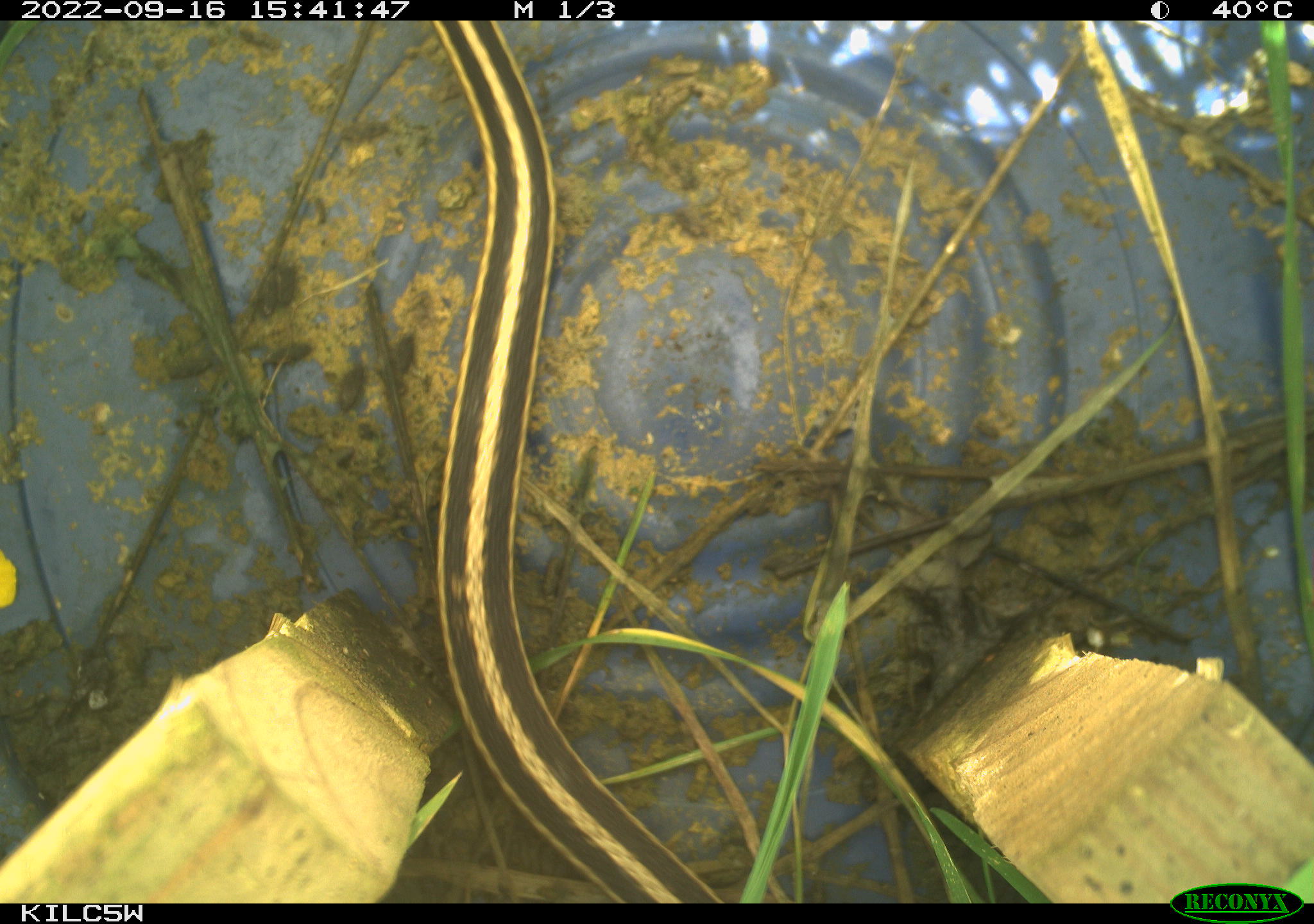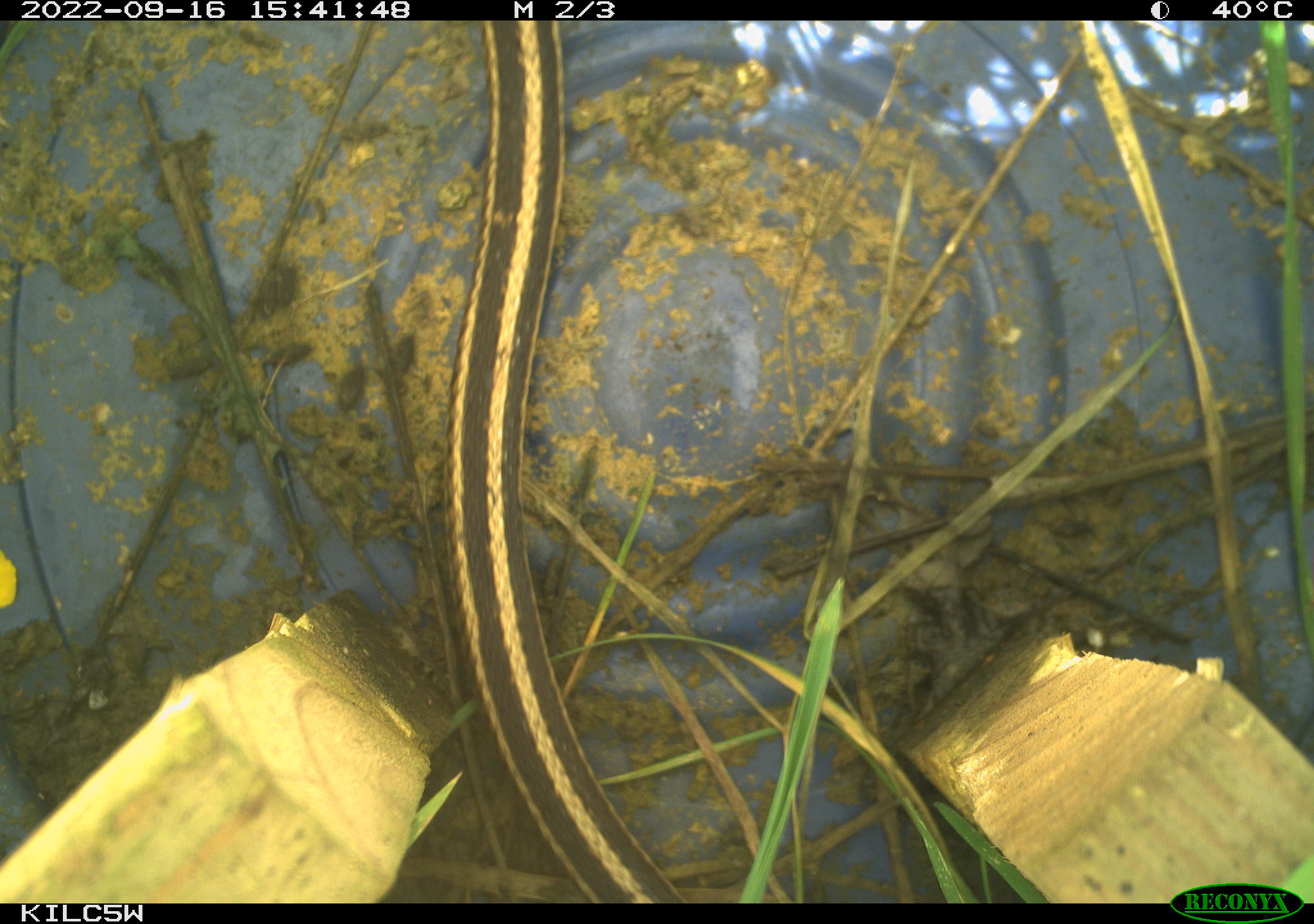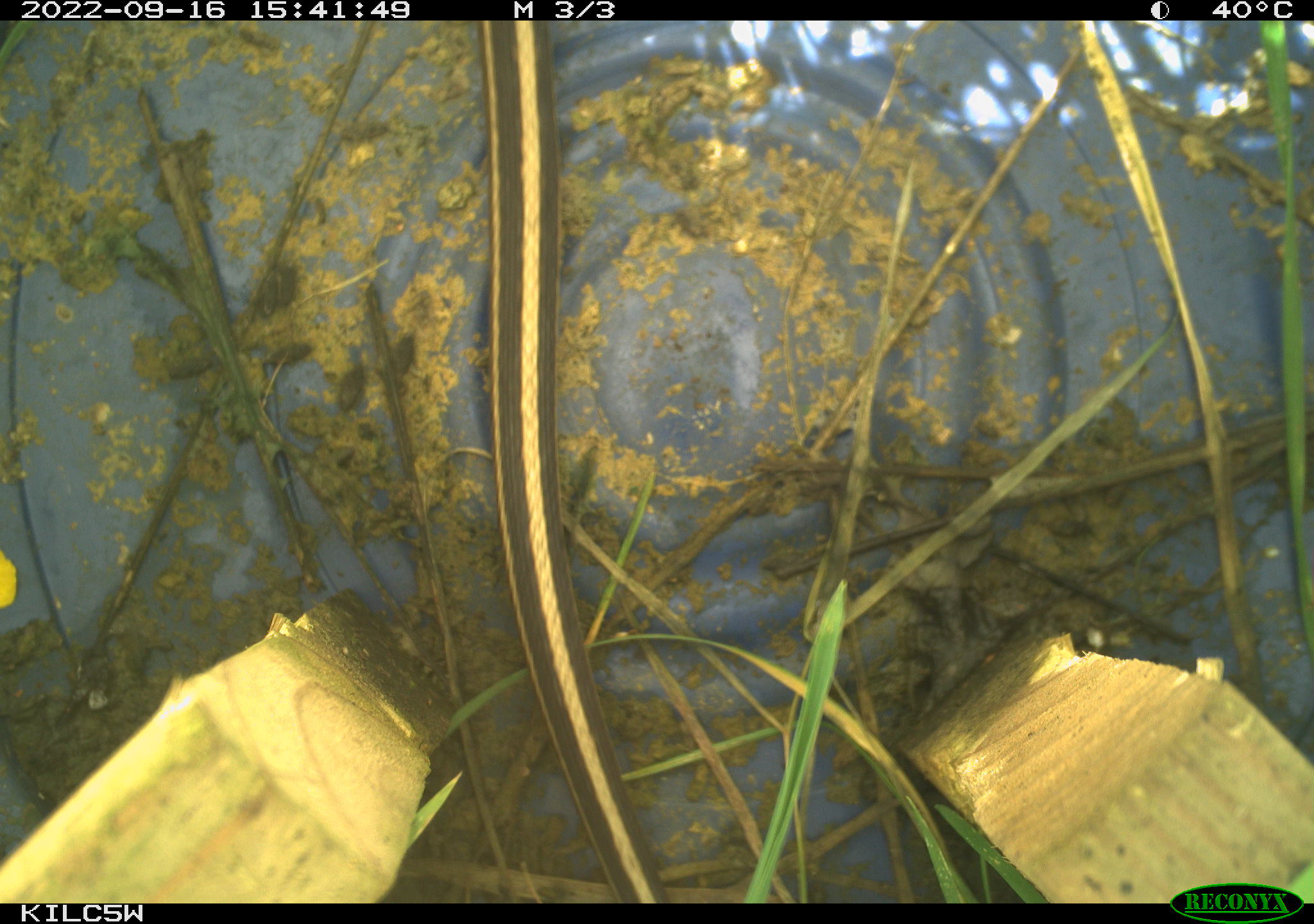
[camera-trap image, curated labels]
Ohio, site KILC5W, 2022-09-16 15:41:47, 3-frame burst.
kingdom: Animalia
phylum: Chordata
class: Reptilia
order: Squamata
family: Colubridae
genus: Thamnophis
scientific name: Thamnophis sirtalis sirtalis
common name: eastern gartersnake